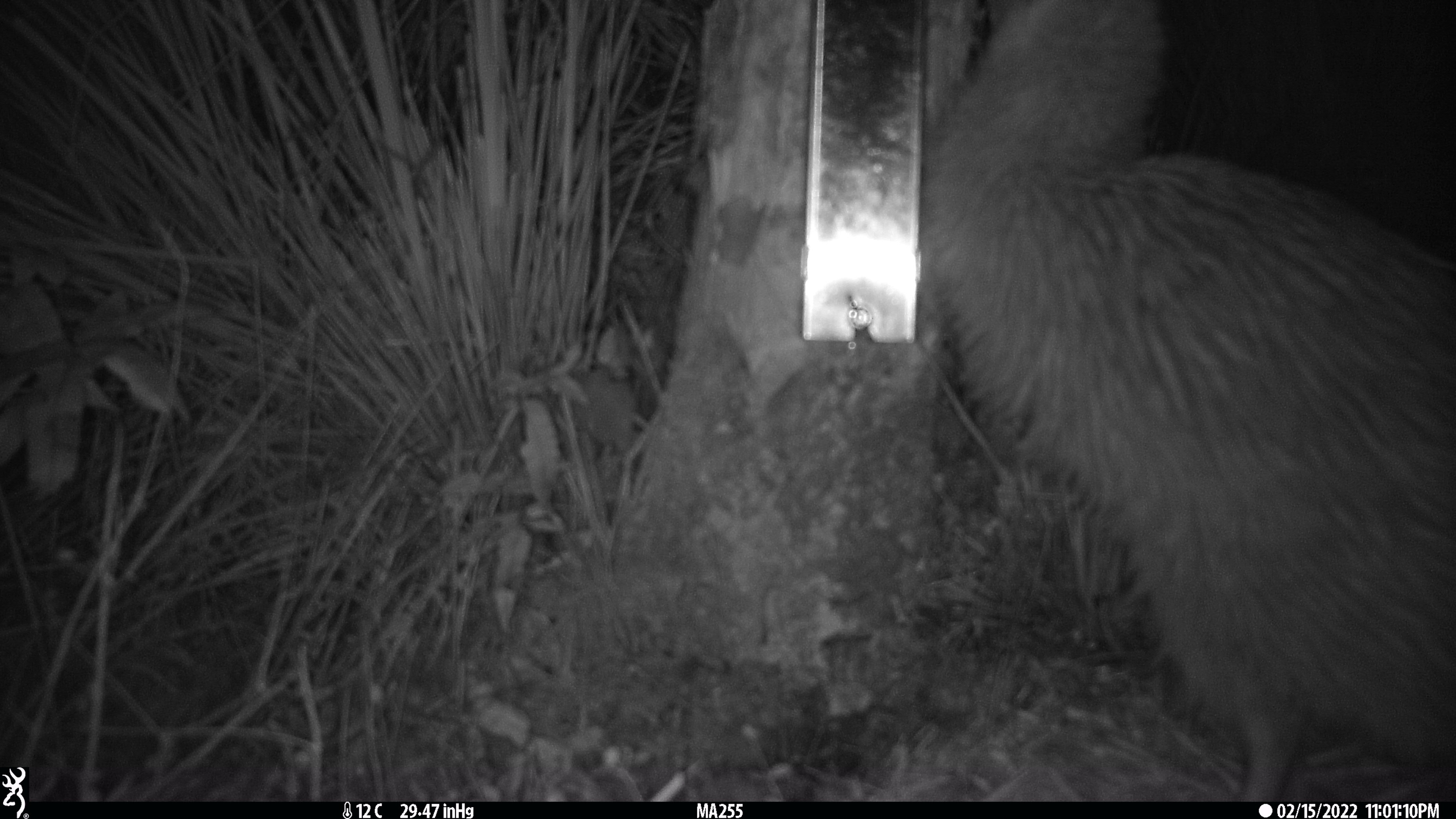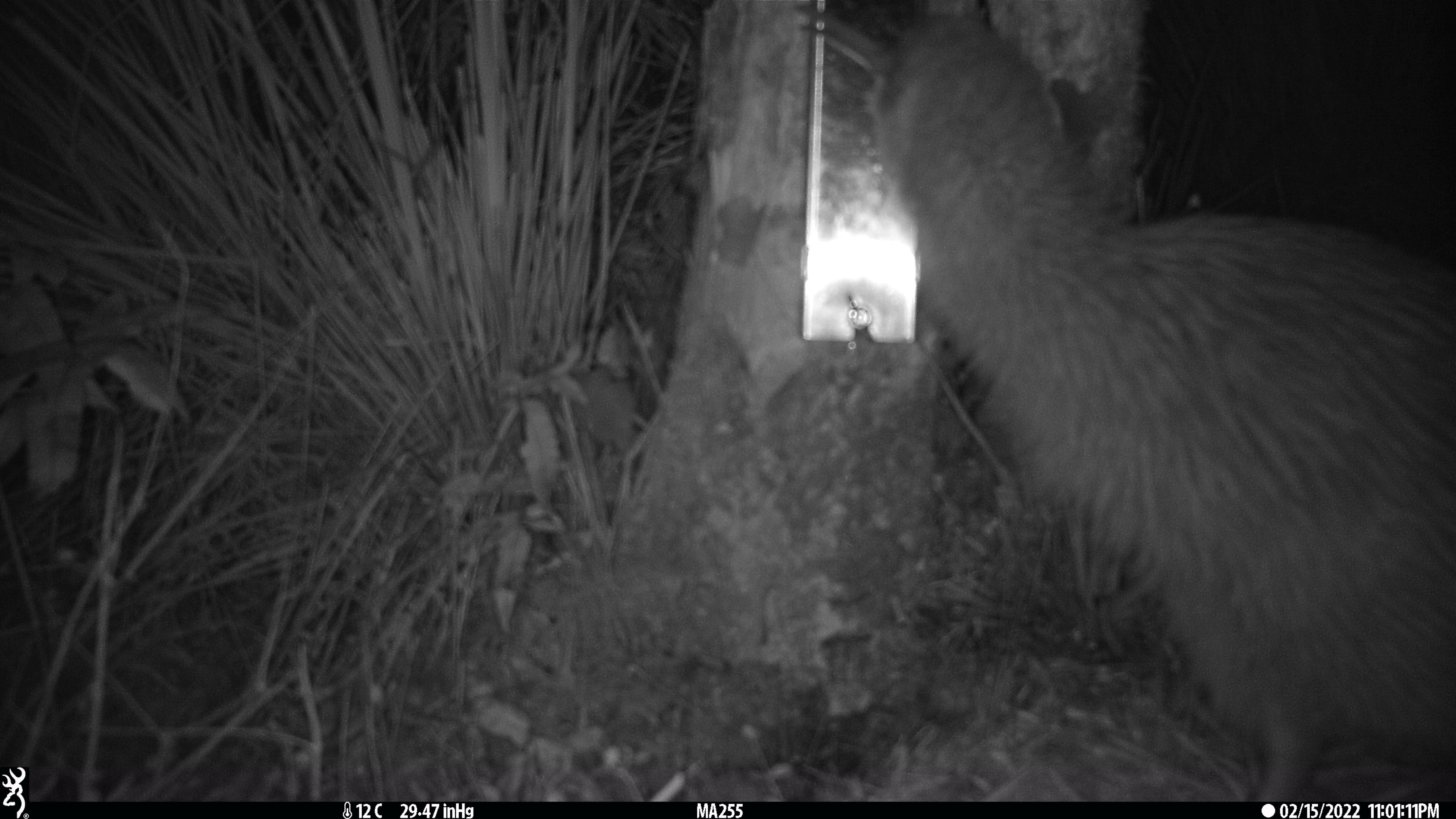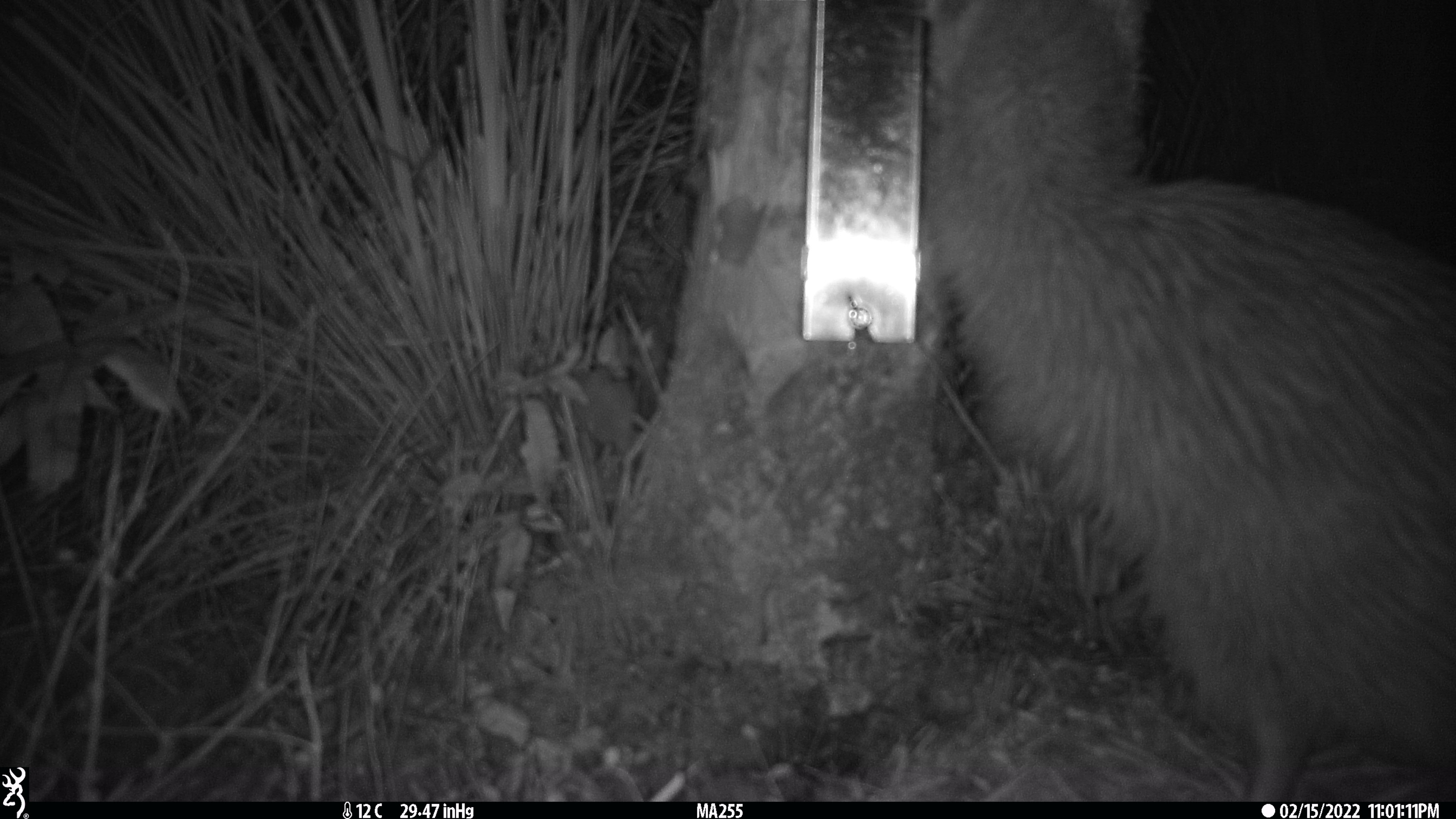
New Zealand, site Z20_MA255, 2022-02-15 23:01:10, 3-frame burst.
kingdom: Animalia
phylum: Chordata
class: Aves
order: Apterygiformes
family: Apterygidae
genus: Apteryx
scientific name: Apteryx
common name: kiwi